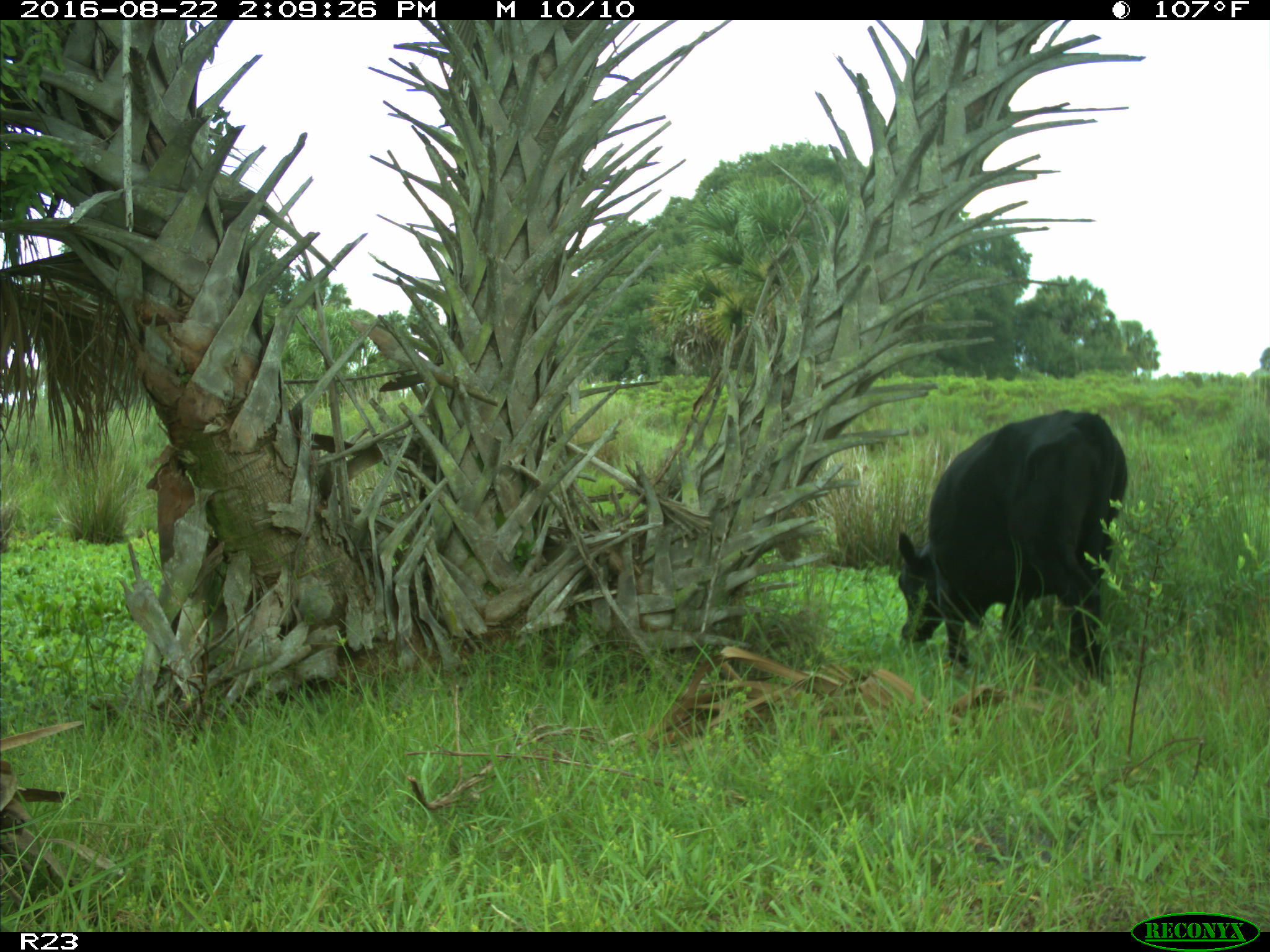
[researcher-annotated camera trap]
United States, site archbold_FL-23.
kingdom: Animalia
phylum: Chordata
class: Mammalia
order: Artiodactyla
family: Bovidae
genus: Bos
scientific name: Bos taurus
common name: domestic cow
Bos taurus (domestic cow).